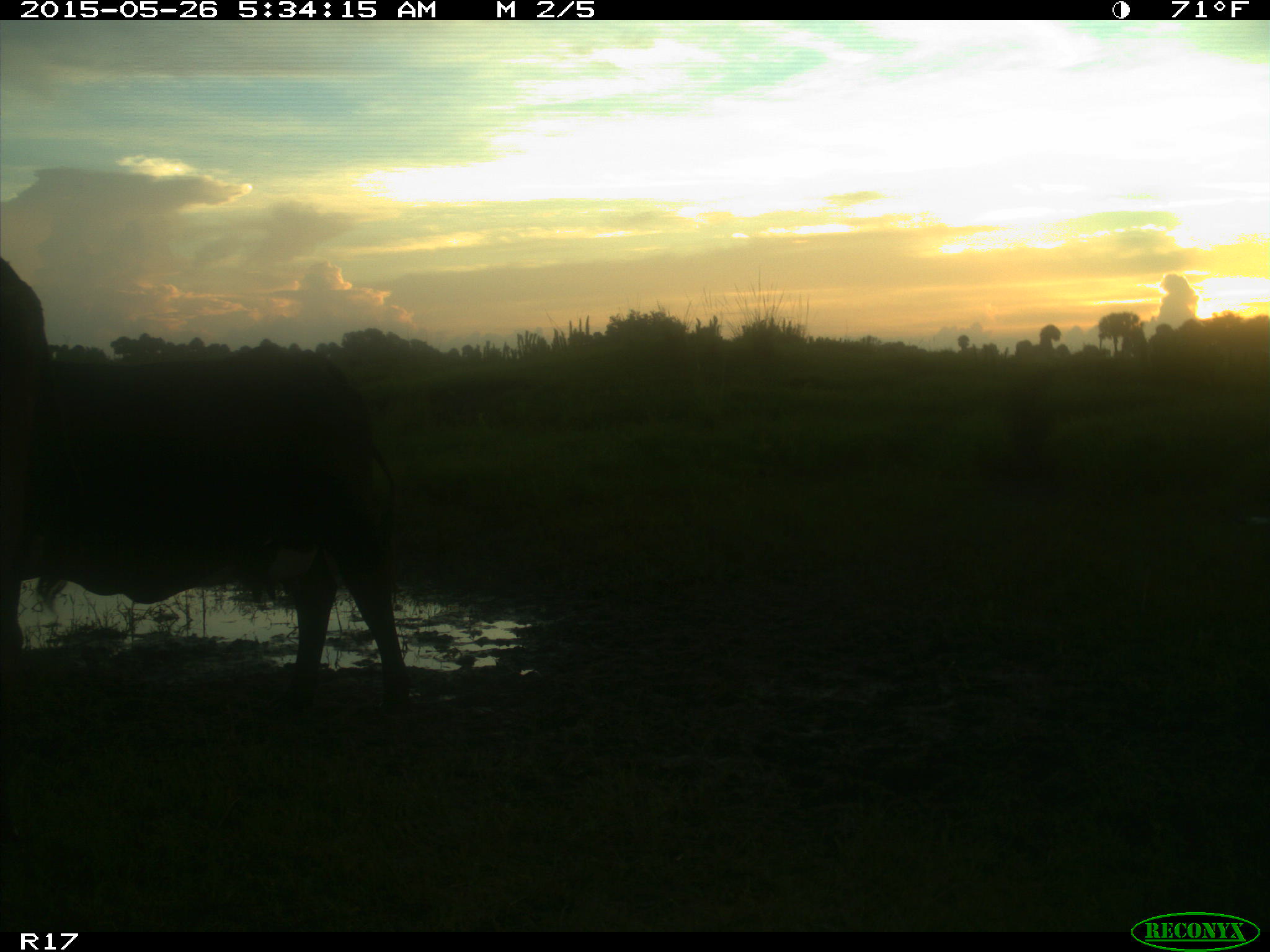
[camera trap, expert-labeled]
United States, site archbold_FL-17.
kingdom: Animalia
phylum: Chordata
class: Mammalia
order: Artiodactyla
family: Bovidae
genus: Bos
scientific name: Bos taurus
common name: domestic cow